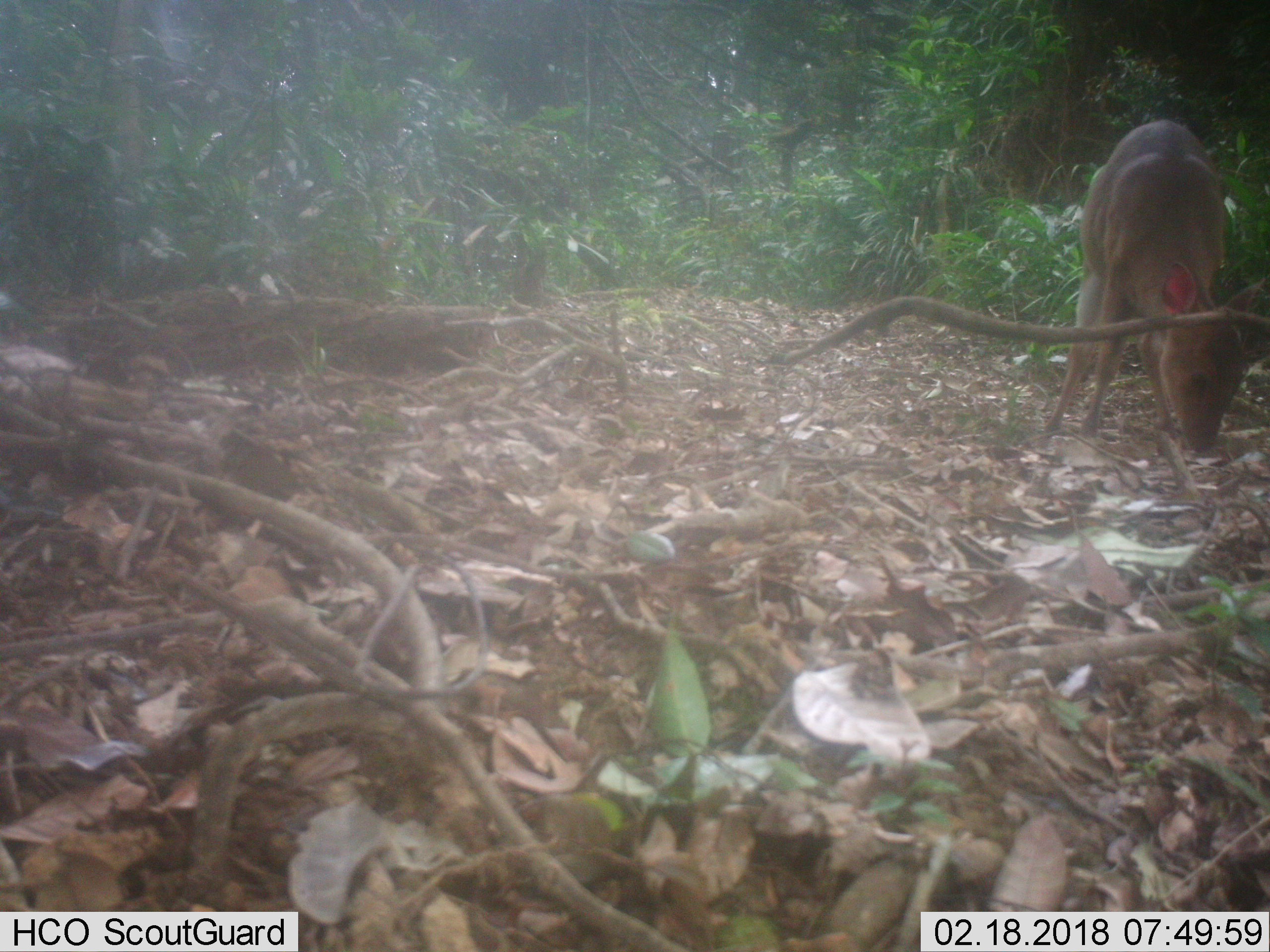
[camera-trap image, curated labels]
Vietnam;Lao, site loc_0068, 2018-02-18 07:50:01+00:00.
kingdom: Animalia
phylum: Chordata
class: Mammalia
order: Artiodactyla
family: Cervidae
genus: Muntiacus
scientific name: Muntiacus vuquangensis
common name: large-antlered muntjac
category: large antlered muntjac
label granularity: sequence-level